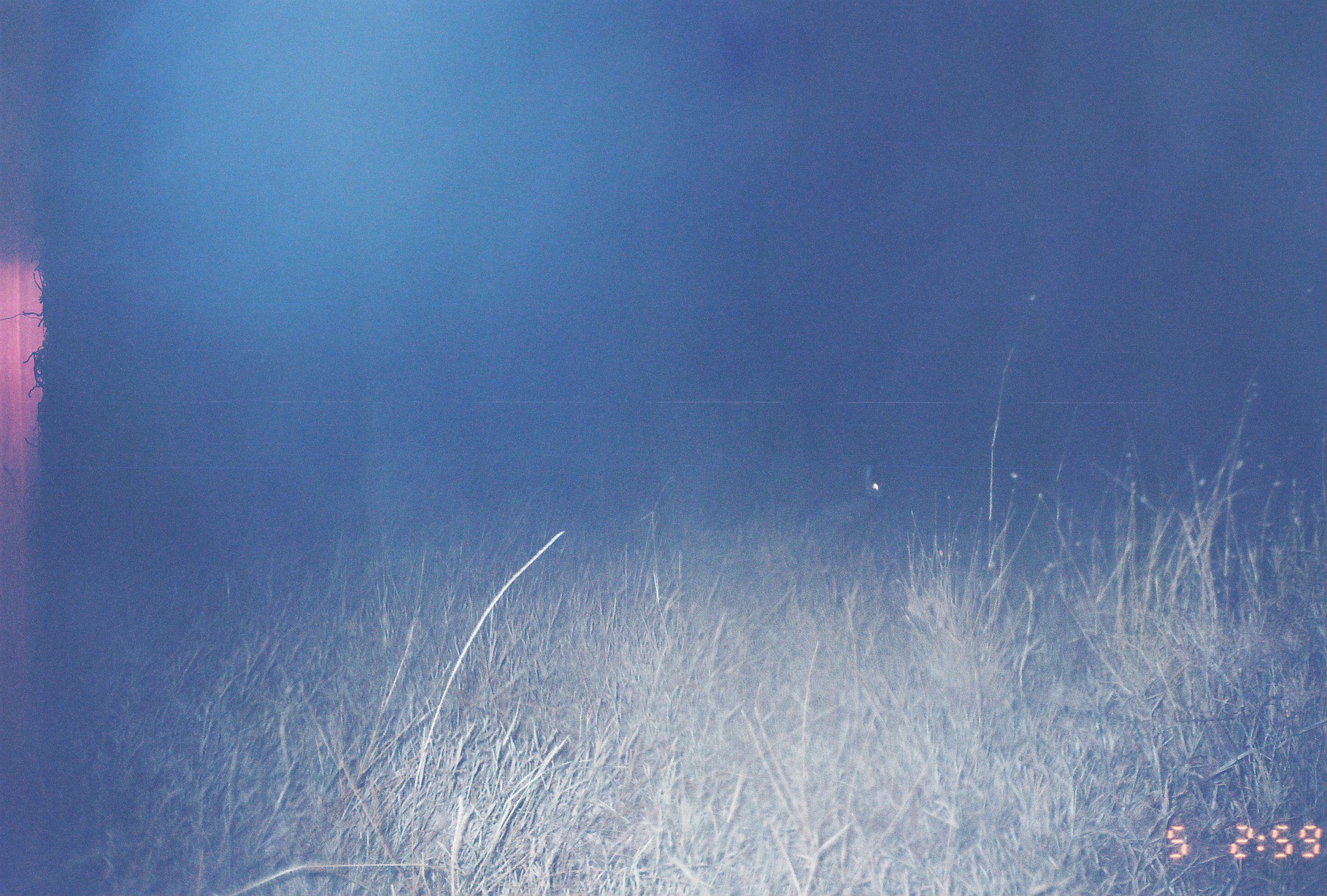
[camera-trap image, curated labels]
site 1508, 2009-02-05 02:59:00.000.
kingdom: Animalia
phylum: Chordata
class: Mammalia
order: Lagomorpha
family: Leporidae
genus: Lepus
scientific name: Lepus saxatilis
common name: scrub hare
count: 1